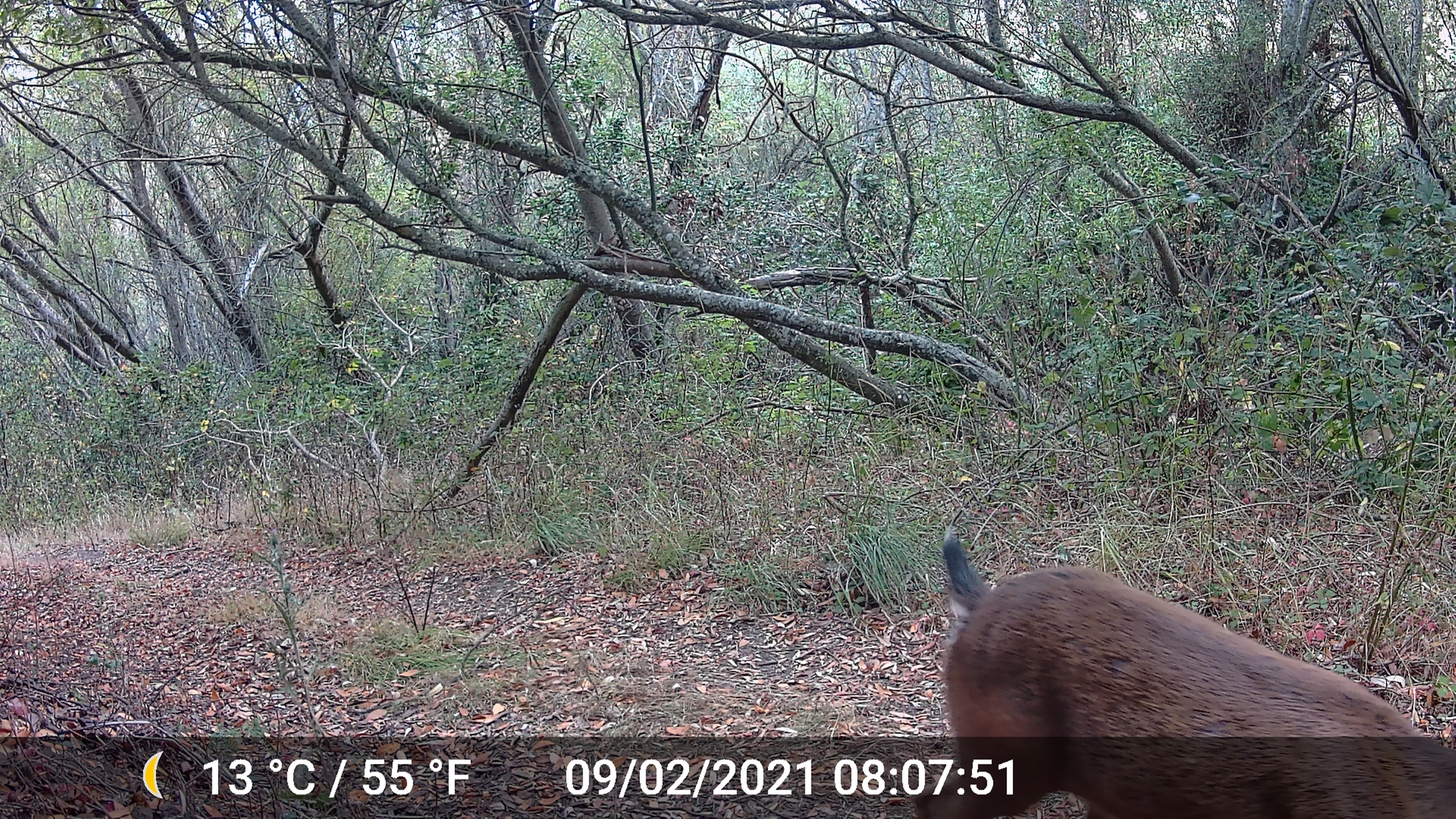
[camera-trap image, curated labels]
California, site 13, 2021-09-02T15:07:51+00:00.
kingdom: Animalia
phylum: Chordata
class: Mammalia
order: Artiodactyla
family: Cervidae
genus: Odocoileus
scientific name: Odocoileus hemionus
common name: mule deer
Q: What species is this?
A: Mule deer (Odocoileus hemionus).